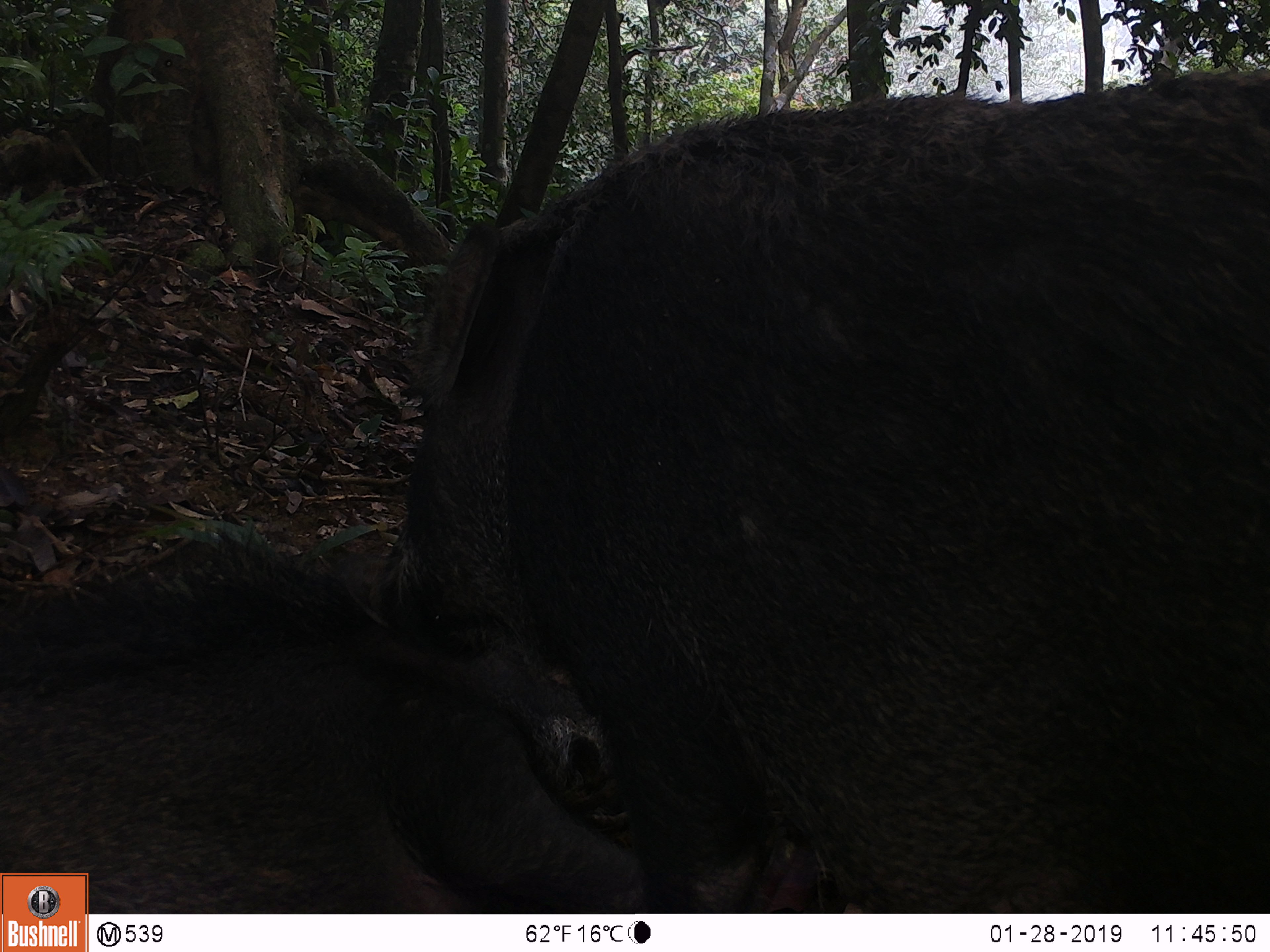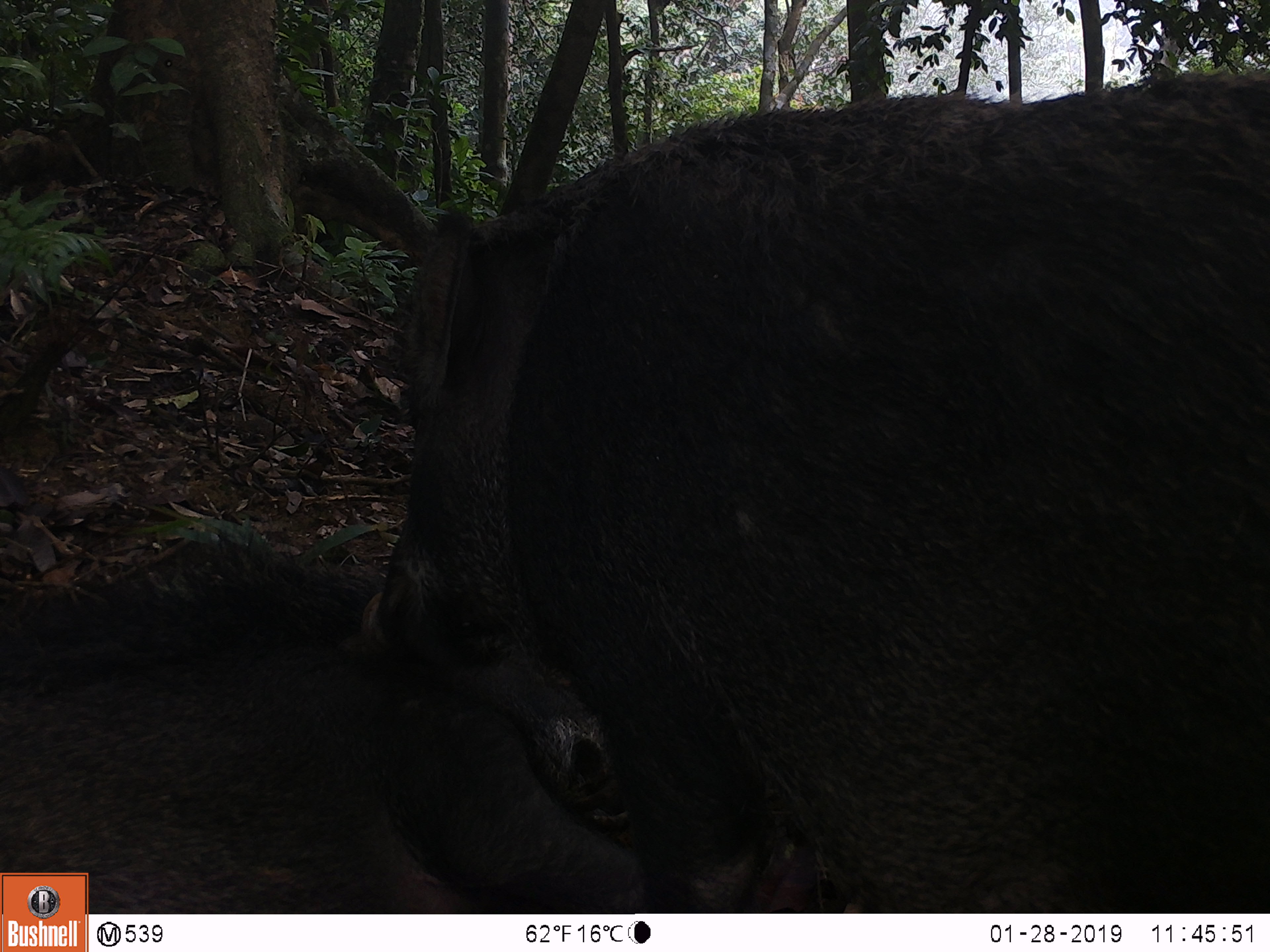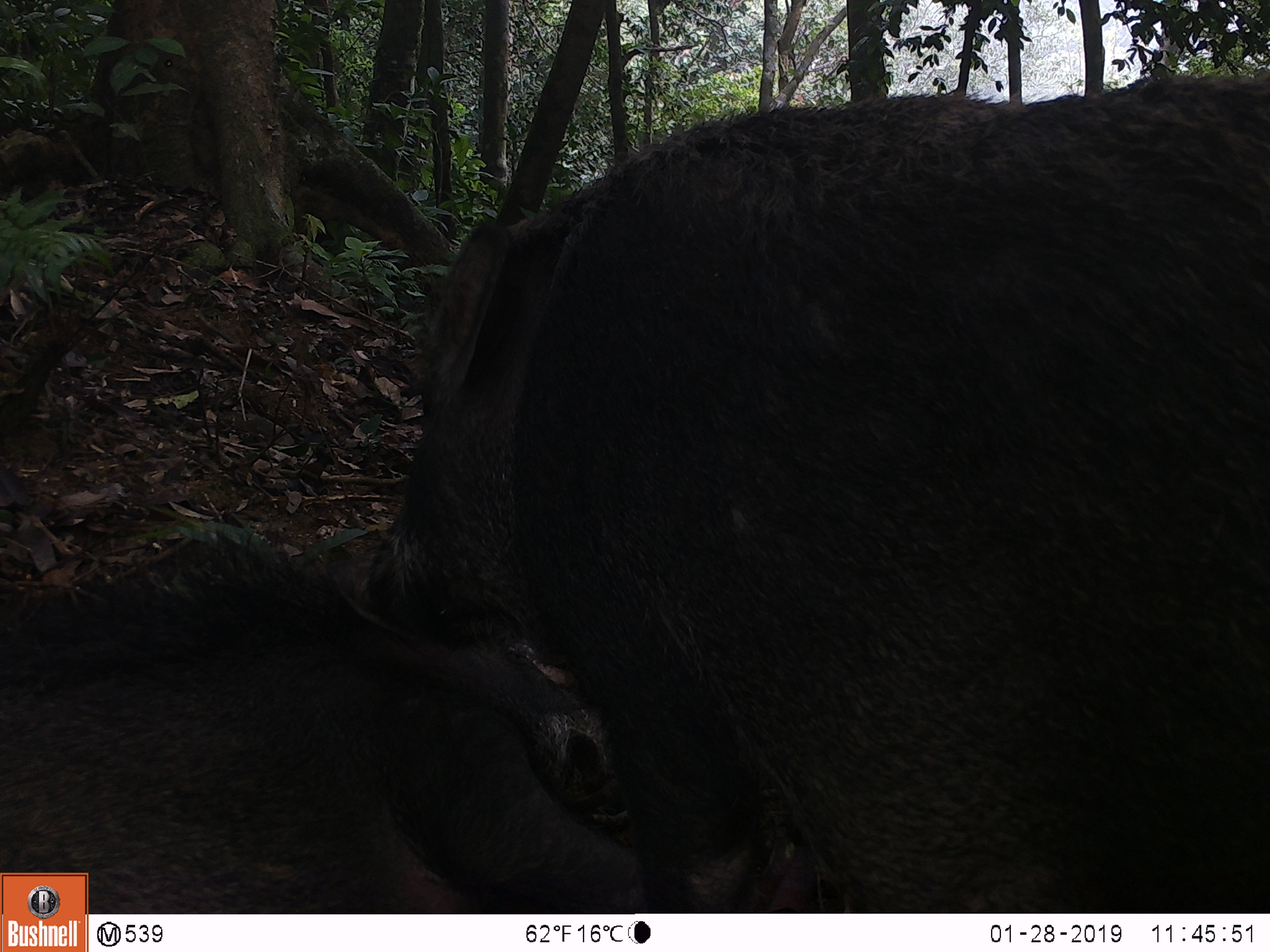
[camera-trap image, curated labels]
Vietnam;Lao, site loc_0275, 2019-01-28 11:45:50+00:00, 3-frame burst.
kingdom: Animalia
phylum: Chordata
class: Mammalia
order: Artiodactyla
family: Suidae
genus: Sus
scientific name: Sus scrofa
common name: eurasian wild pig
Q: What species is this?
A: Eurasian wild pig (Sus scrofa).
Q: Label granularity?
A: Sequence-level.